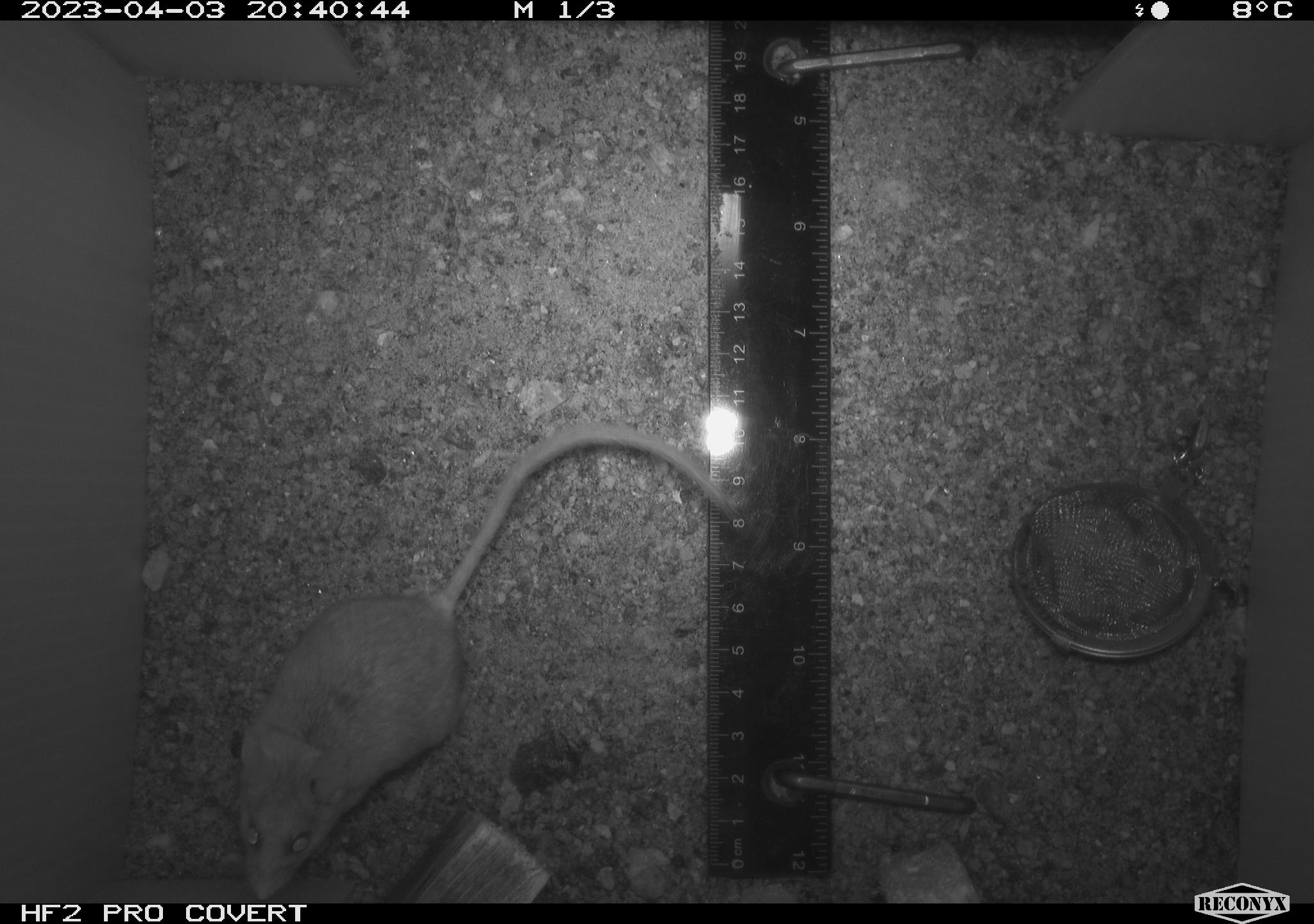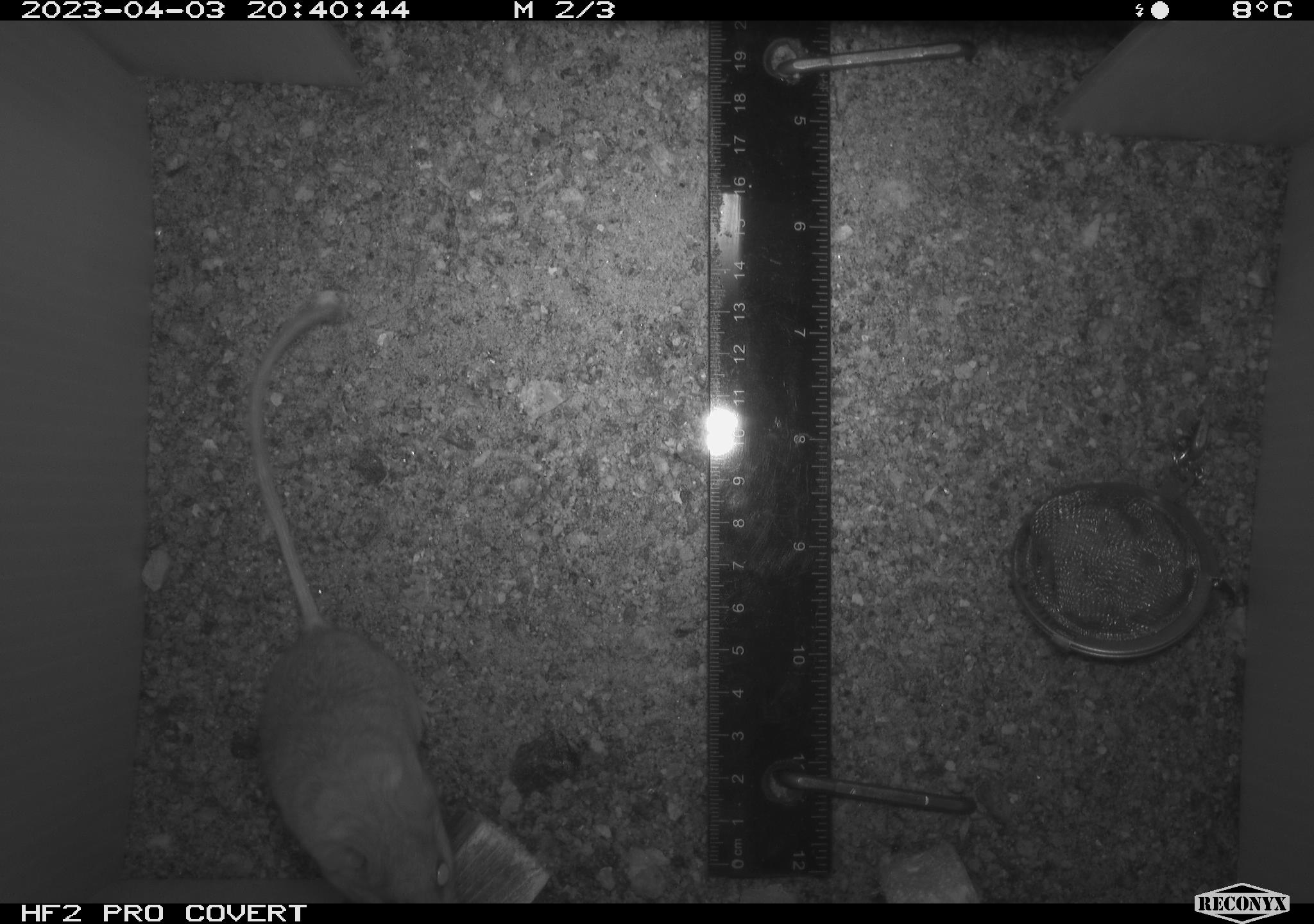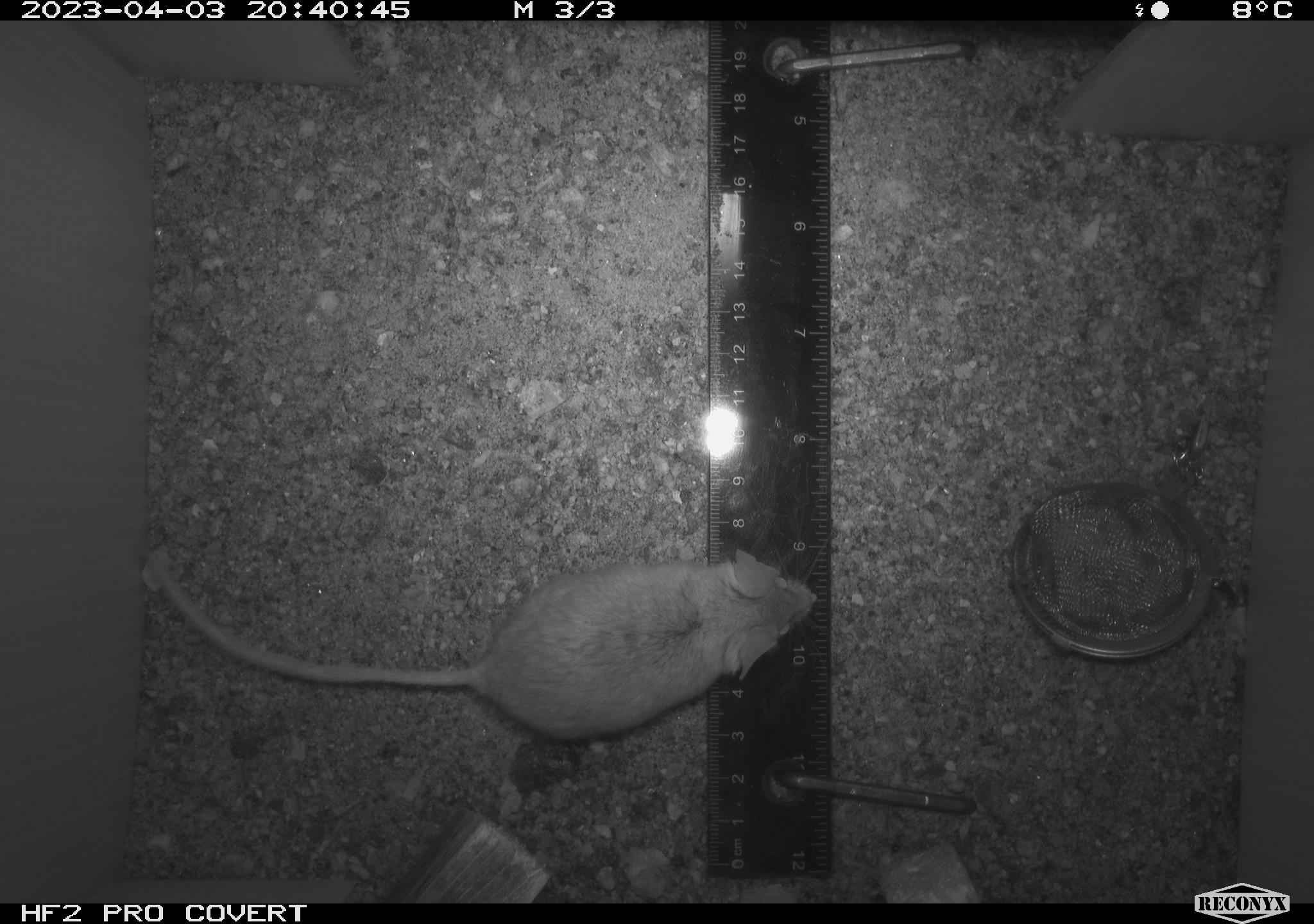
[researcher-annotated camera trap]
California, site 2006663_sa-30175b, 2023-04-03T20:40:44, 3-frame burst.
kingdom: Animalia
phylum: Chordata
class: Mammalia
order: Rodentia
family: Cricetidae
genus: Peromyscus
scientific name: Peromyscus eremicus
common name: cactus mouse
Cactus mouse (Peromyscus eremicus).